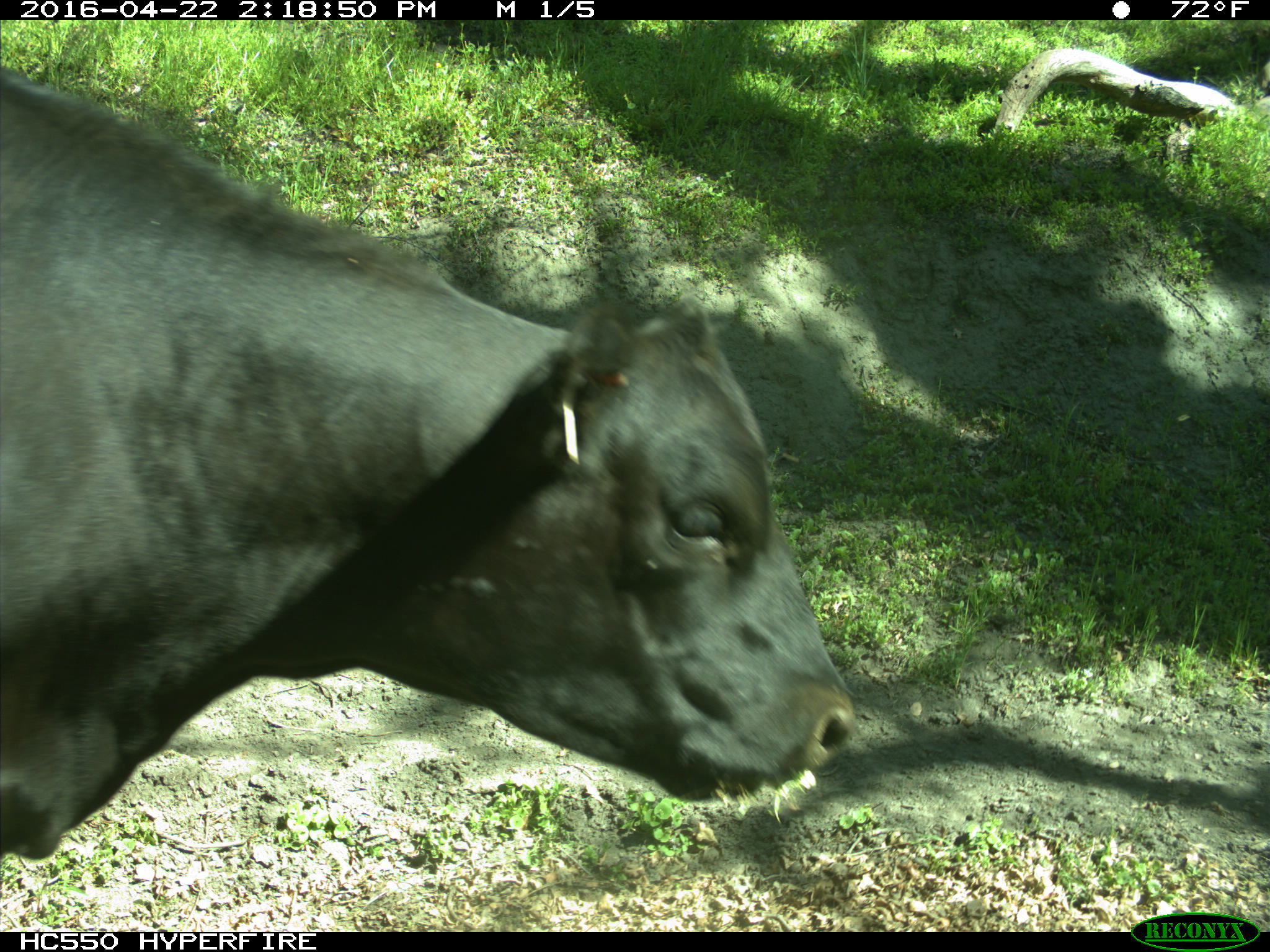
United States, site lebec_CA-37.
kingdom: Animalia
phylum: Chordata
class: Mammalia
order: Artiodactyla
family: Bovidae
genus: Bos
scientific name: Bos taurus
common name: domestic cow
Bos taurus (domestic cow).